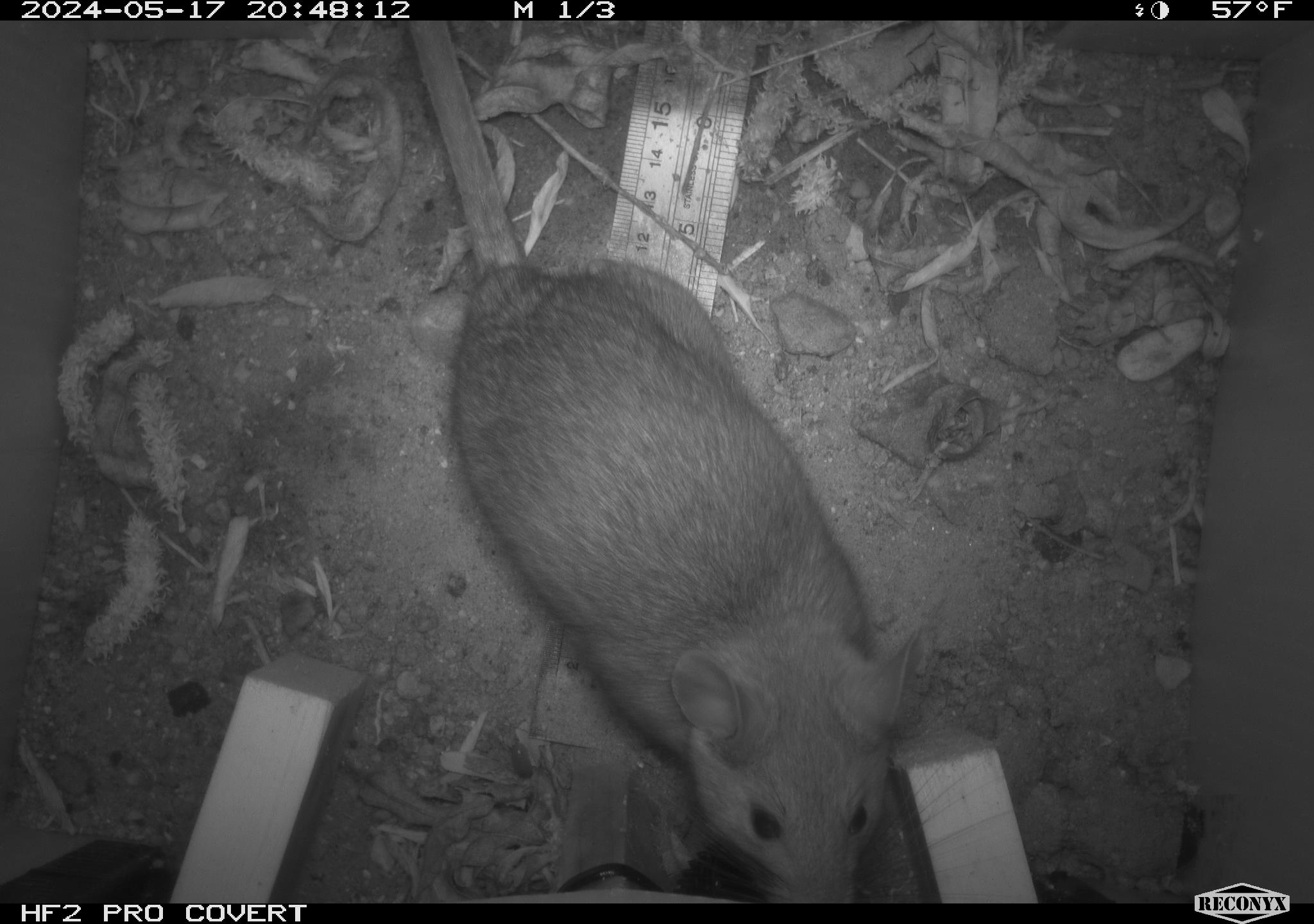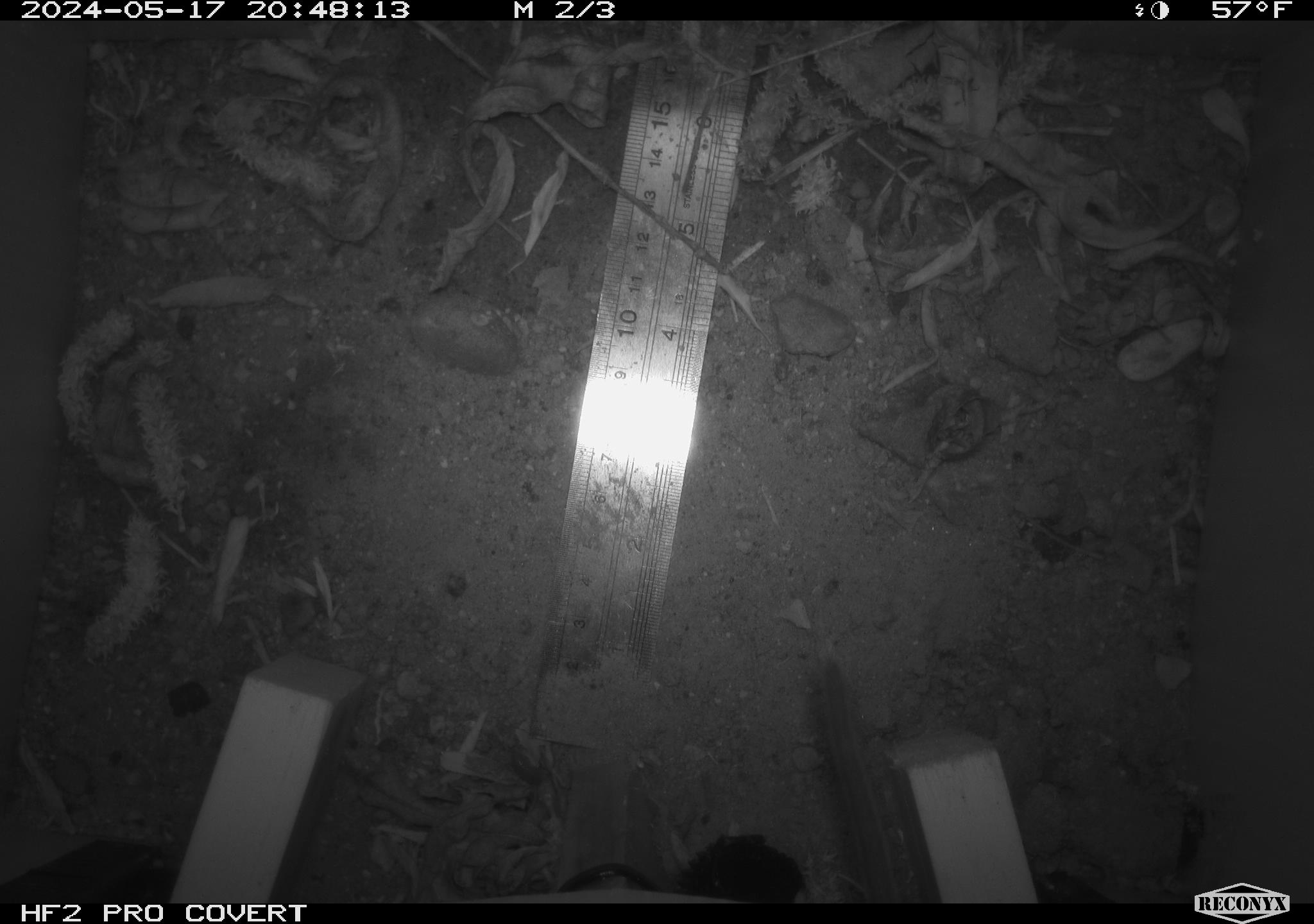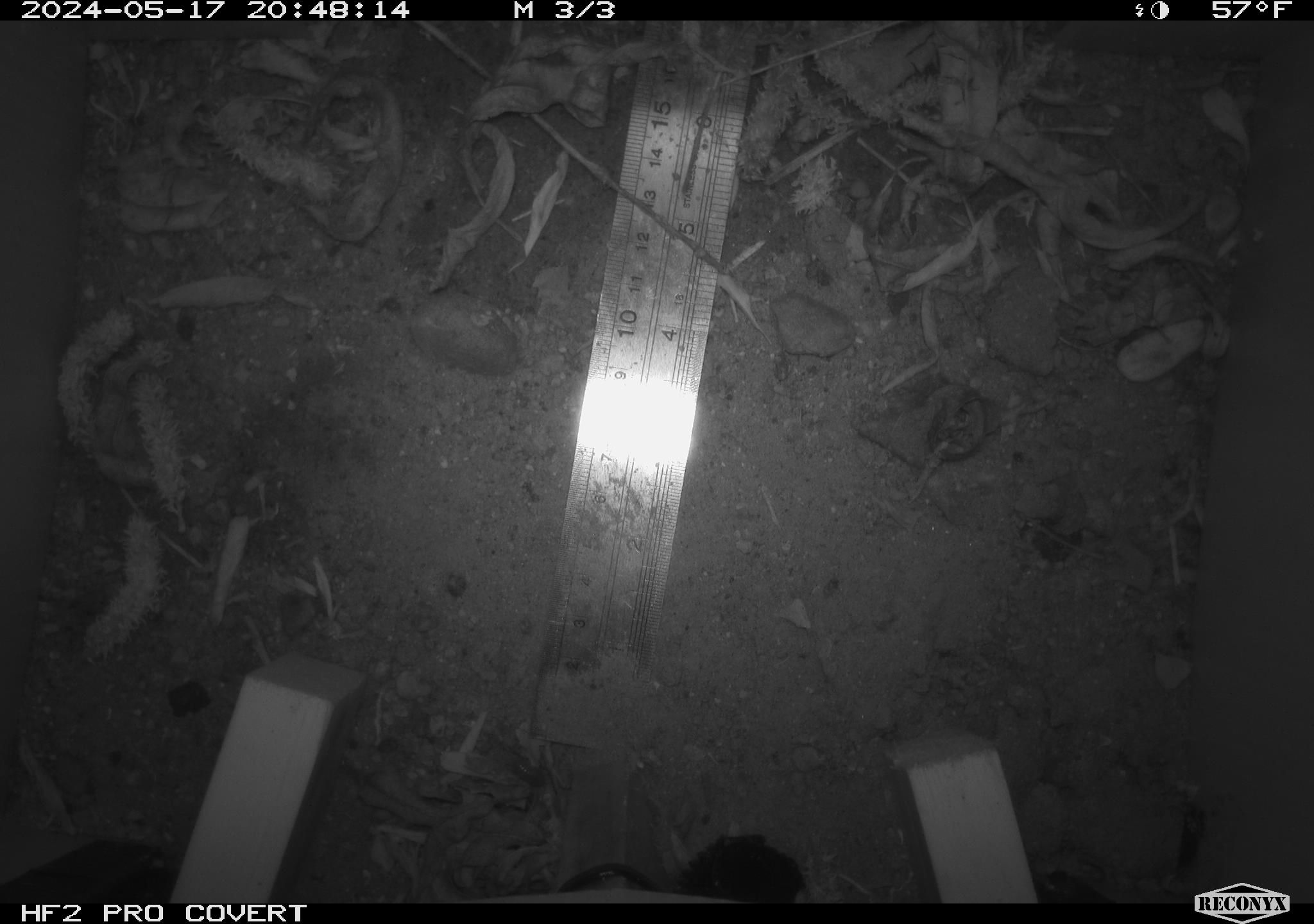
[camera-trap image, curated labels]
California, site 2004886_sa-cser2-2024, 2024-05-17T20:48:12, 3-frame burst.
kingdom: Animalia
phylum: Chordata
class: Mammalia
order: Rodentia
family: Muridae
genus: Rattus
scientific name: Rattus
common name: rat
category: rattus species